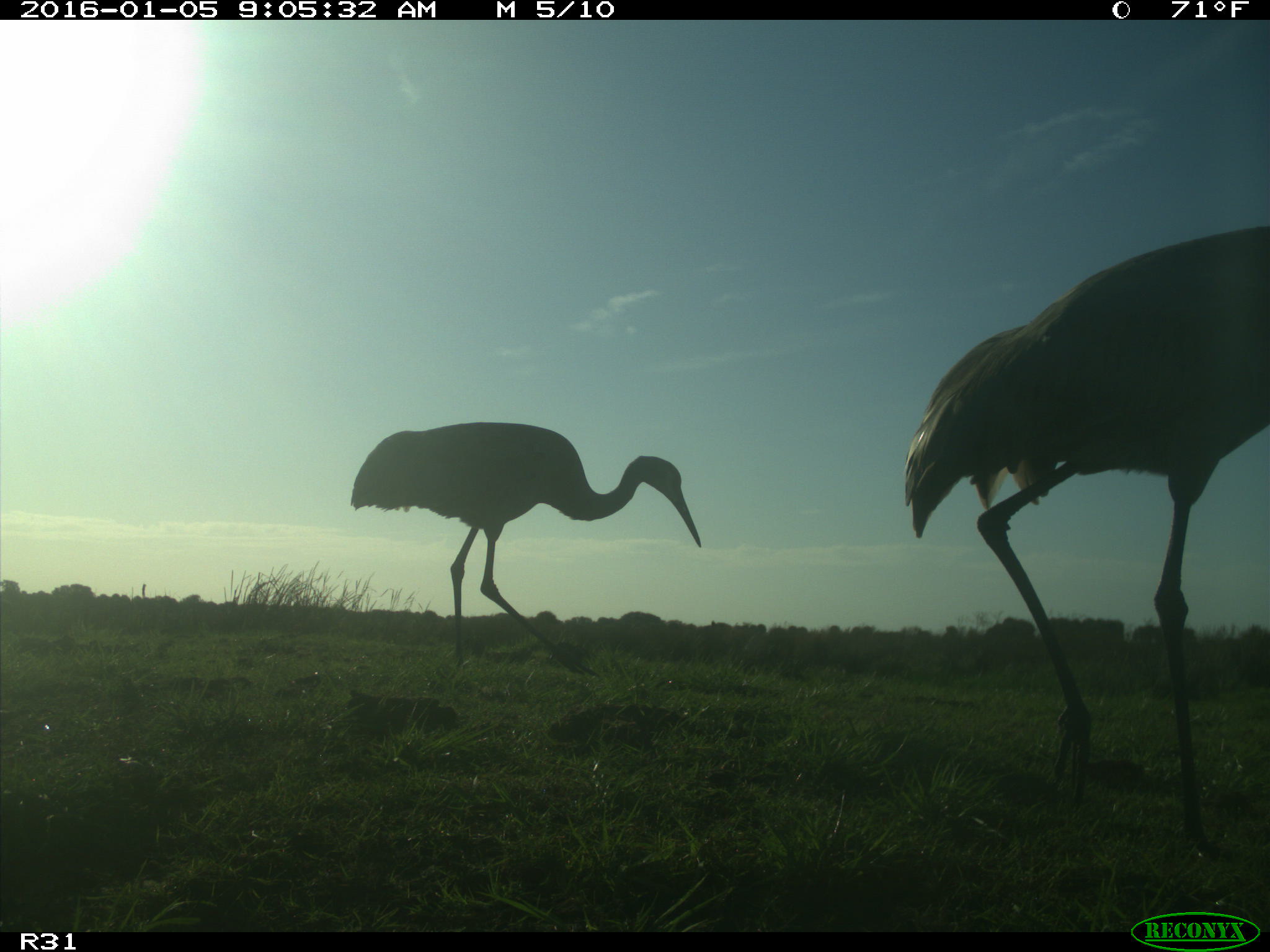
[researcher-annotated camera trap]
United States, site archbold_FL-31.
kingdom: Animalia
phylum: Chordata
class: Aves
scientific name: Aves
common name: birds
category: unidentified bird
Unidentified bird (birds) (Aves).